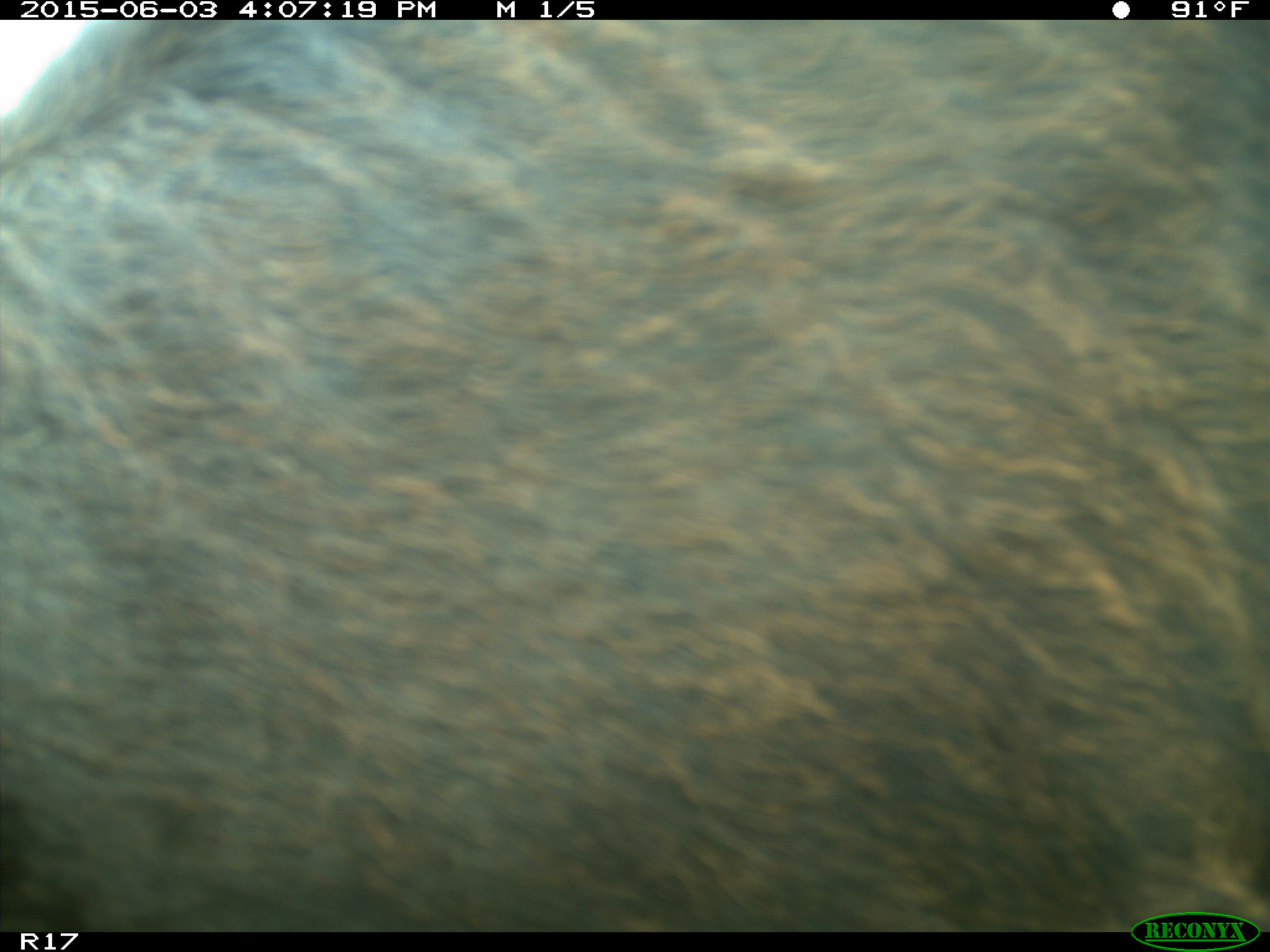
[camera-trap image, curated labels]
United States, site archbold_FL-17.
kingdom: Animalia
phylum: Chordata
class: Mammalia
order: Artiodactyla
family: Bovidae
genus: Bos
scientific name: Bos taurus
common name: domestic cow